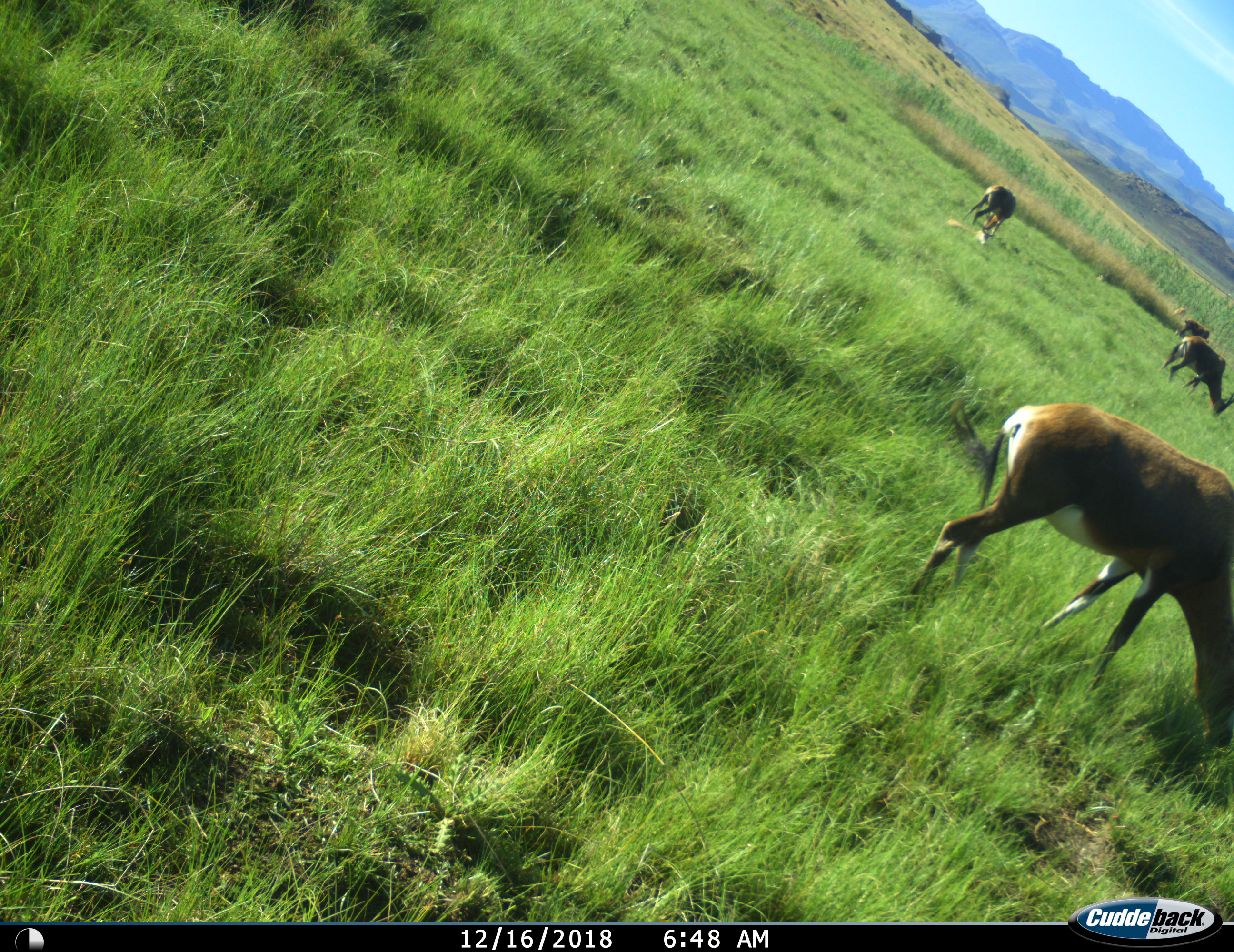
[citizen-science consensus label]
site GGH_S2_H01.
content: unidentified animal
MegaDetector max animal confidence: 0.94